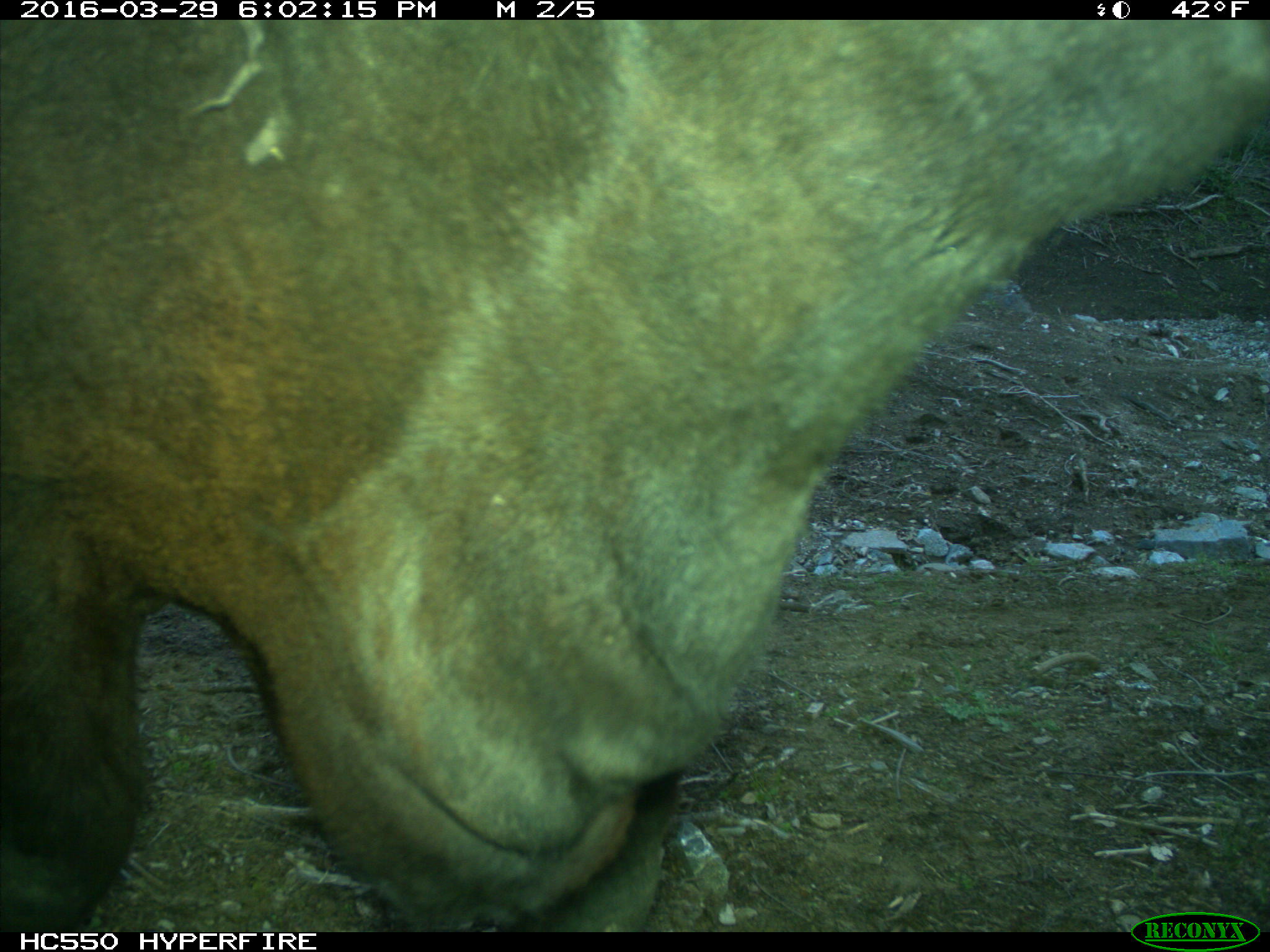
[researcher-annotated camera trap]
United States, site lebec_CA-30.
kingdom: Animalia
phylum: Chordata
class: Mammalia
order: Artiodactyla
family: Bovidae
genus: Bos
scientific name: Bos taurus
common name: domestic cow